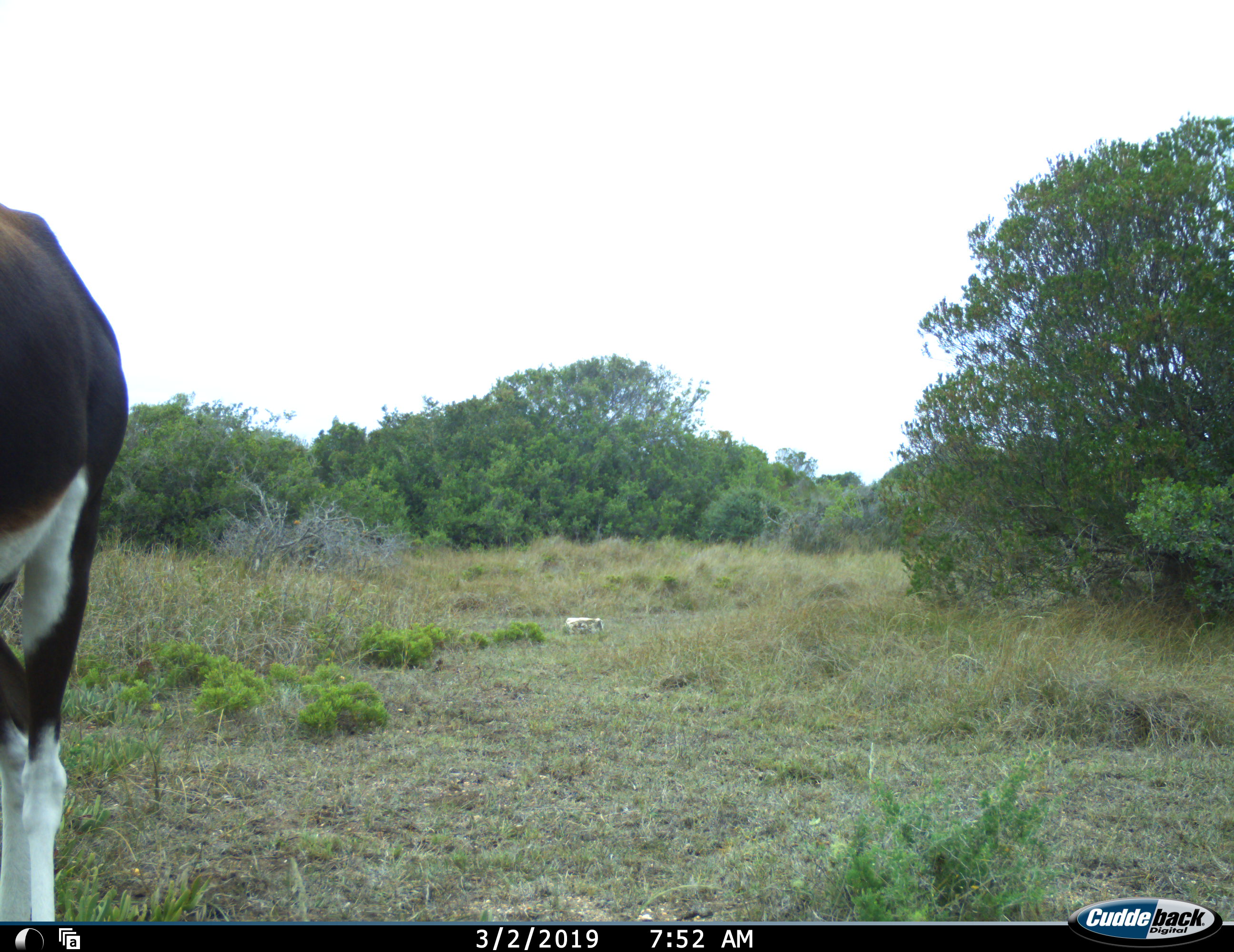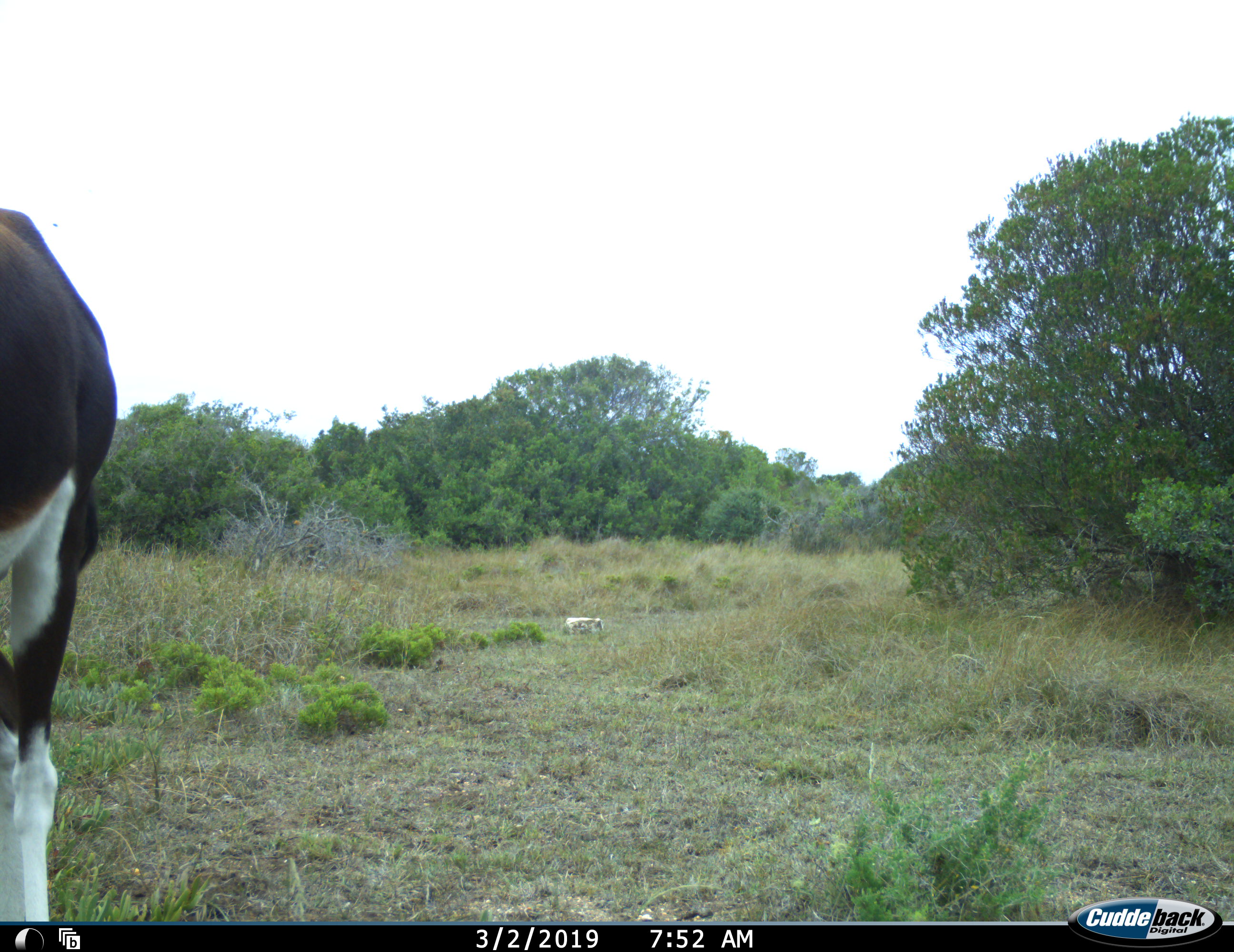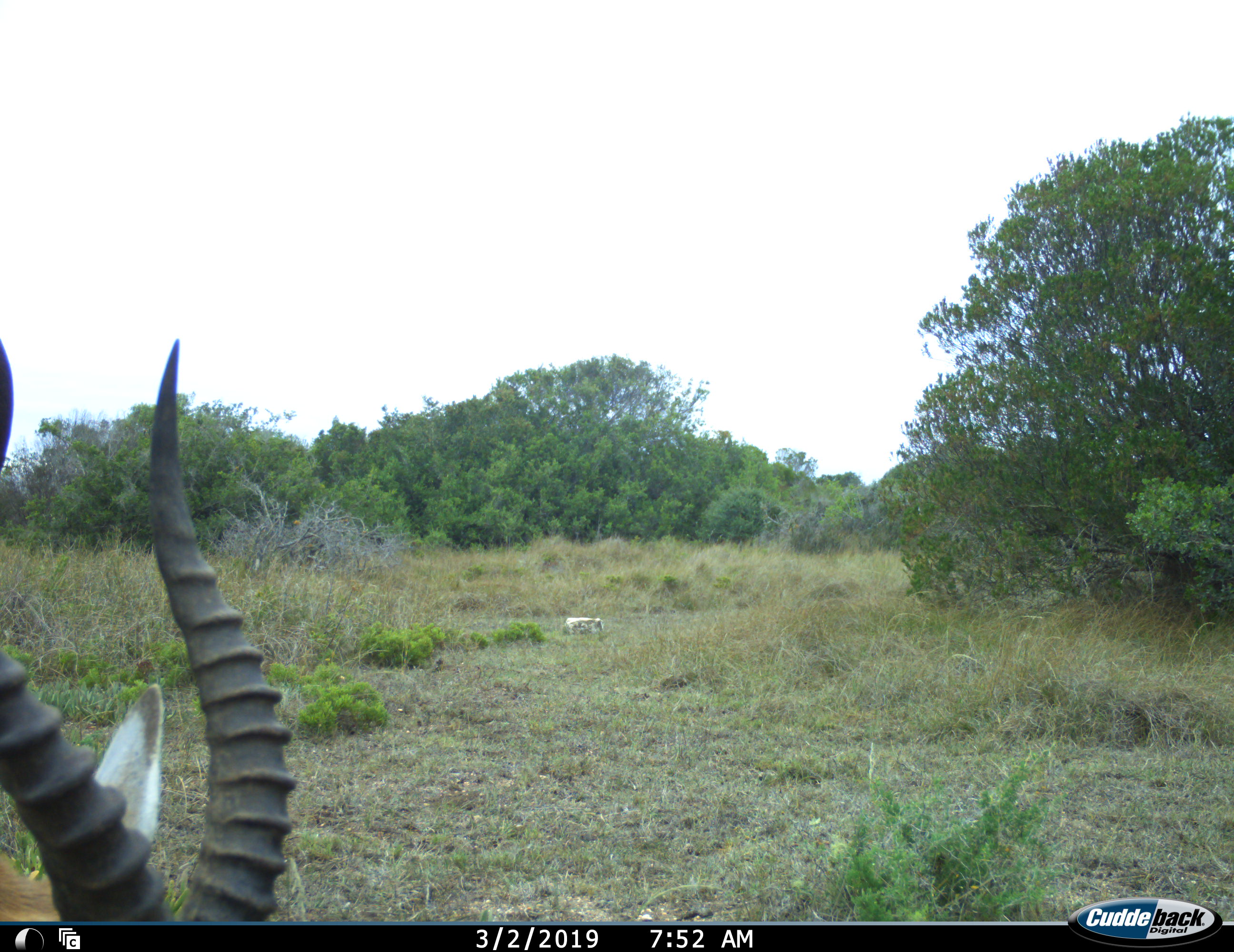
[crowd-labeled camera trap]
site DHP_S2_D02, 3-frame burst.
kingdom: Animalia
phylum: Chordata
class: Mammalia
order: Artiodactyla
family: Bovidae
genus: Damaliscus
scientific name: Damaliscus pygargus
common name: bontebok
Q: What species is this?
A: Bontebok (Damaliscus pygargus).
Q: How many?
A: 1.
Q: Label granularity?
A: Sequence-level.